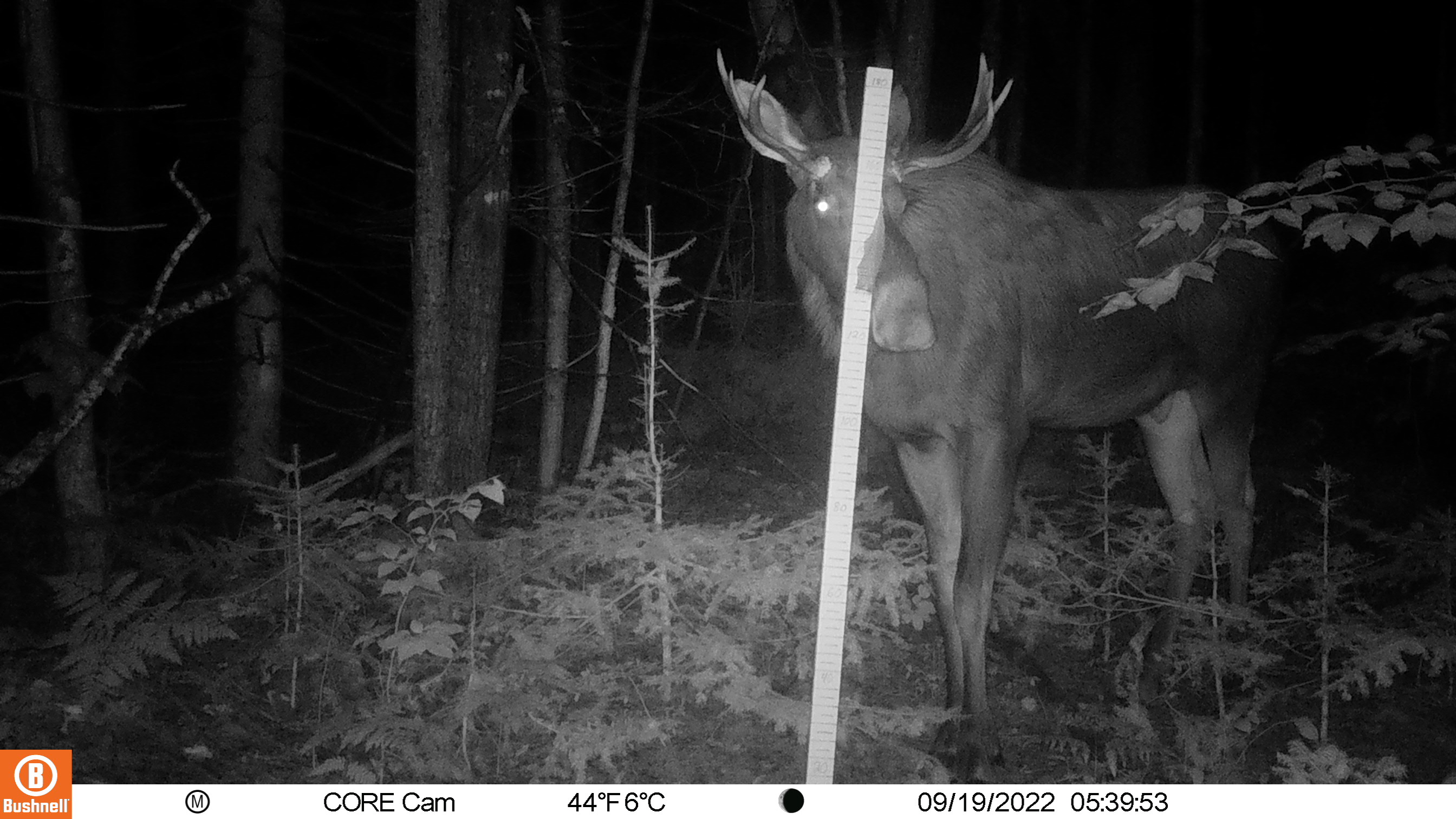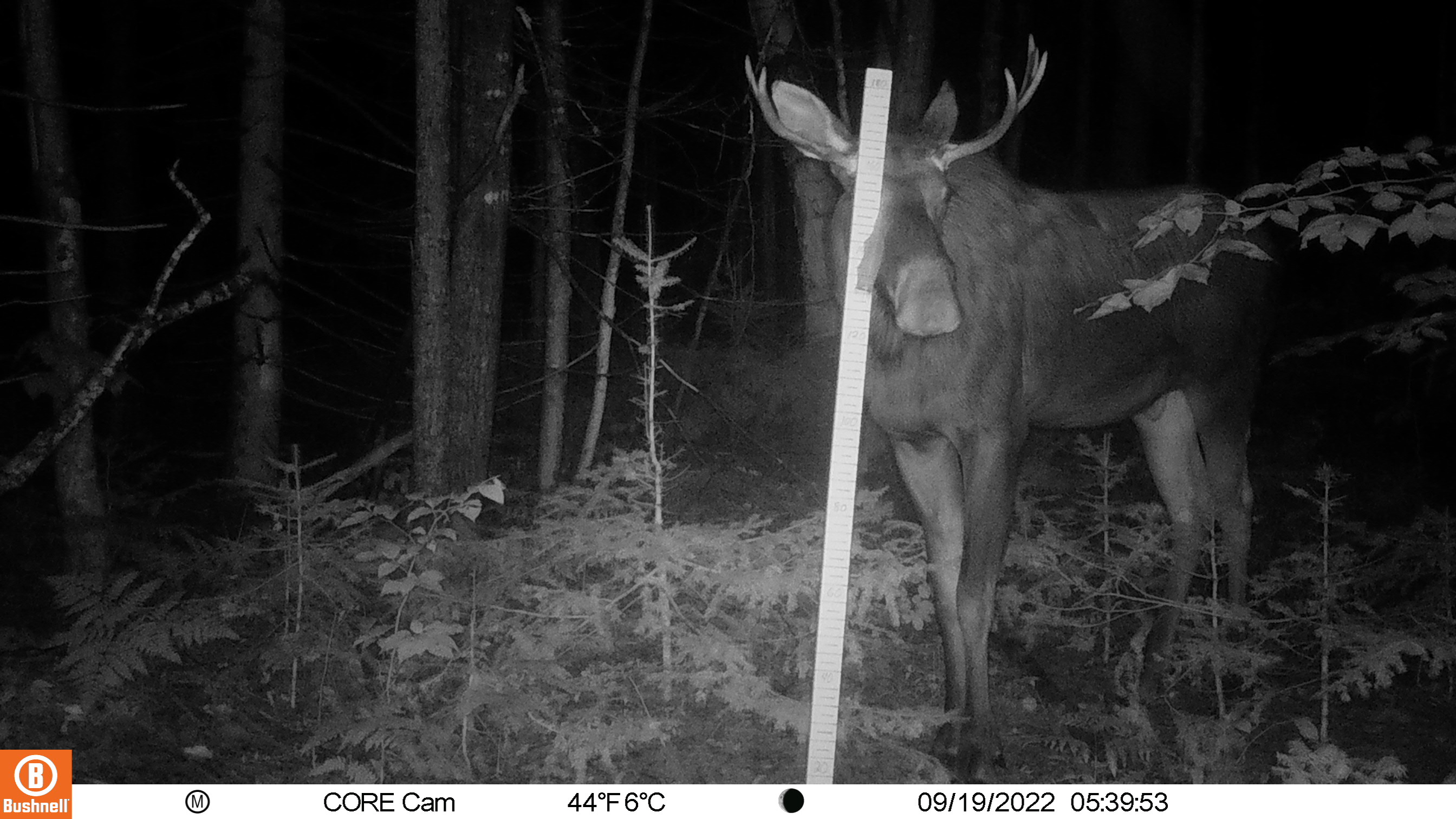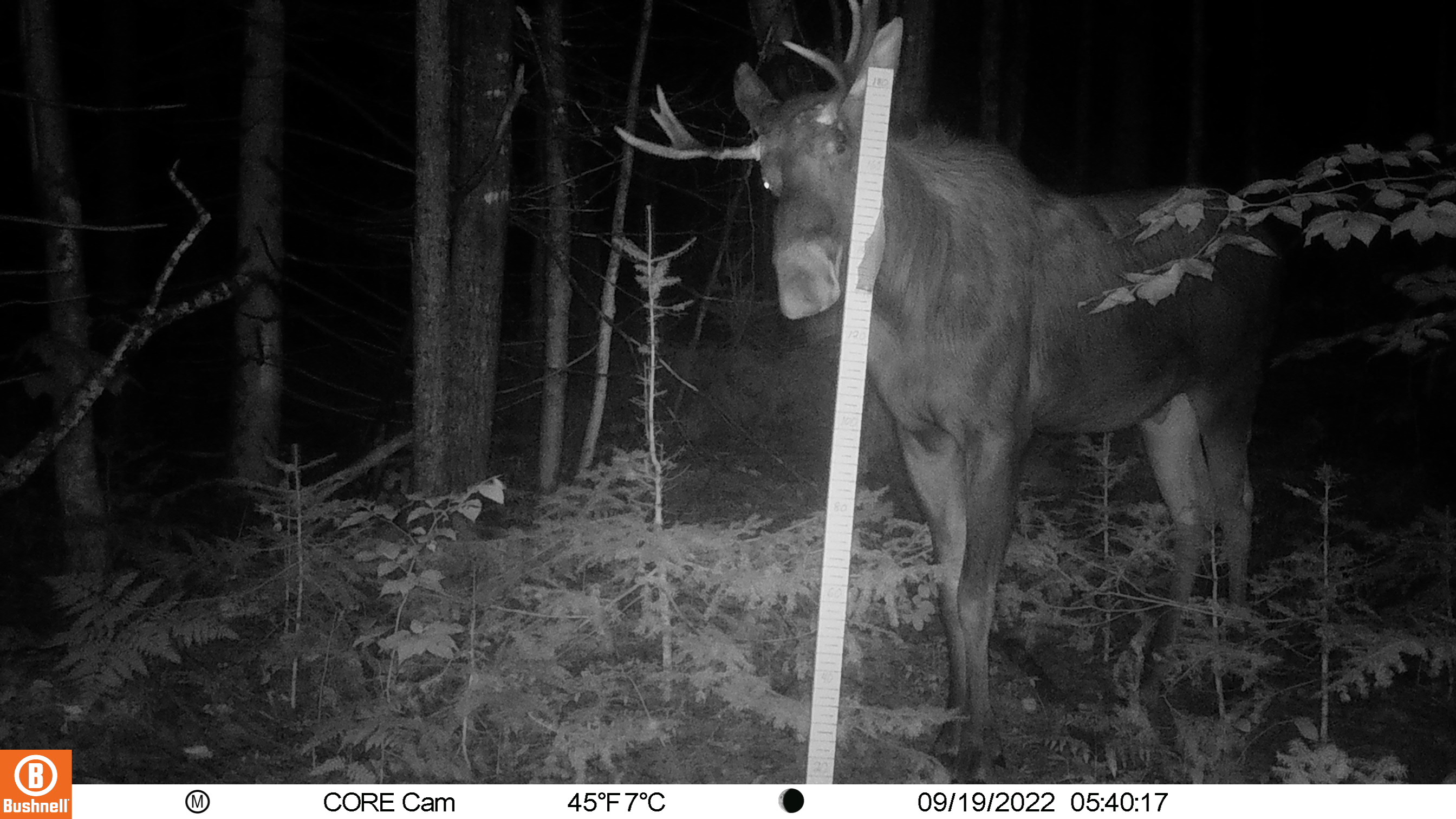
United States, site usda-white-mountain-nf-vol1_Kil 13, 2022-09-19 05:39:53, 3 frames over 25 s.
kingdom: Animalia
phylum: Chordata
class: Mammalia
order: Artiodactyla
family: Cervidae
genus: Alces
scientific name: Alces alces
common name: moose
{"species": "moose (Alces alces)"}